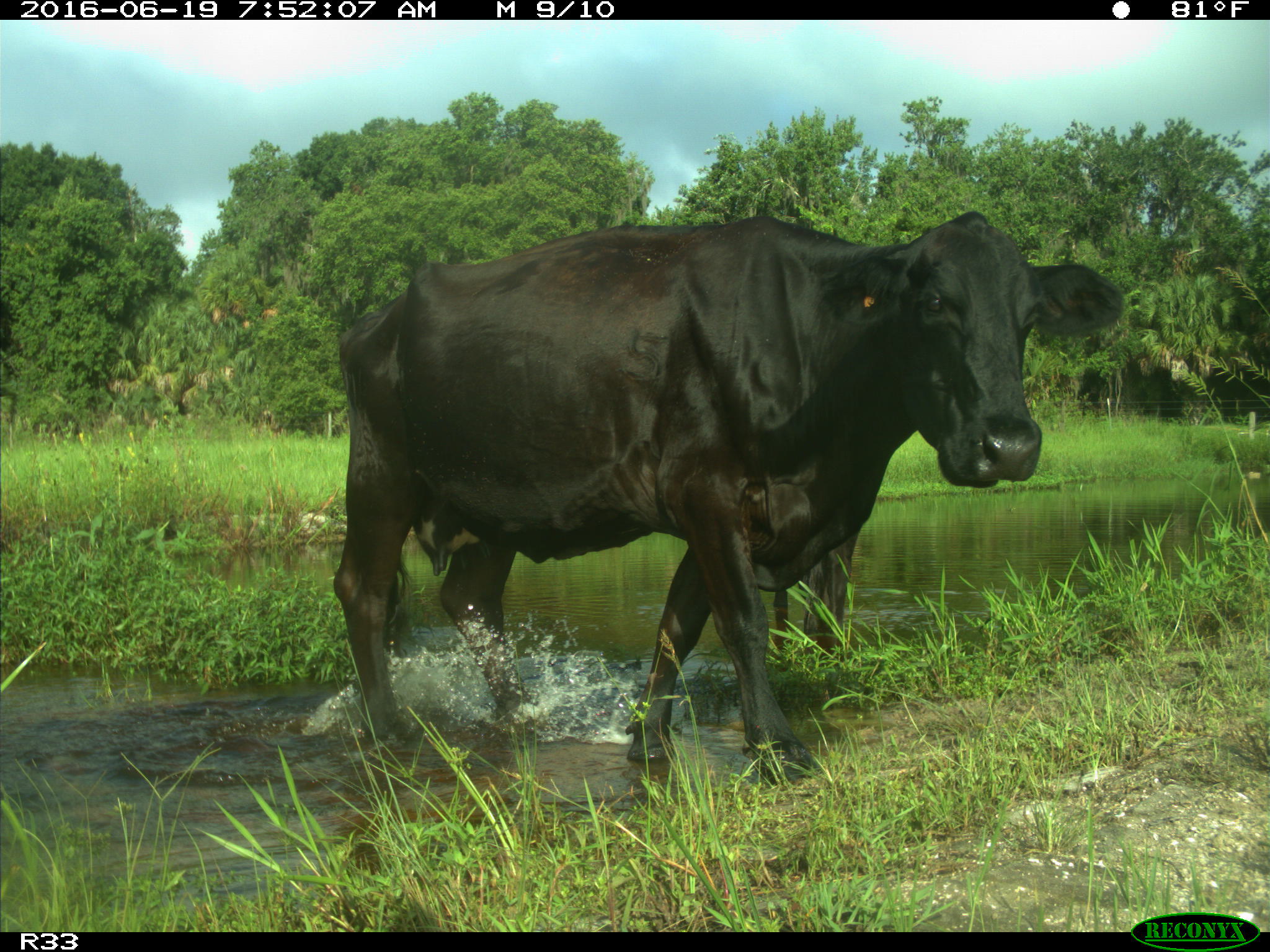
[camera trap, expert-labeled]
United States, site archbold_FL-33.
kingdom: Animalia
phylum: Chordata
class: Mammalia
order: Artiodactyla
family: Bovidae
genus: Bos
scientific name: Bos taurus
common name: domestic cow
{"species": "Bos taurus (domestic cow)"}